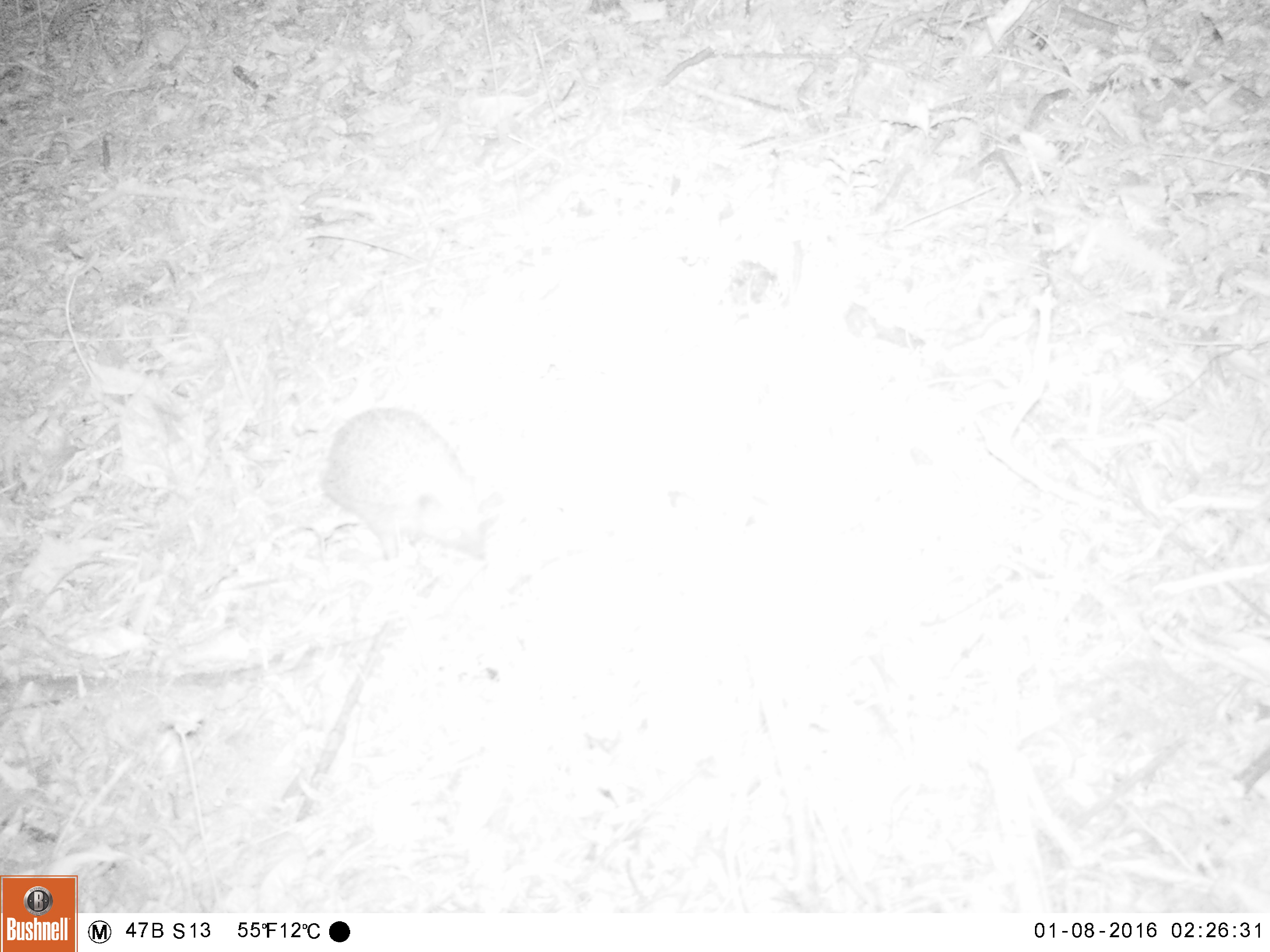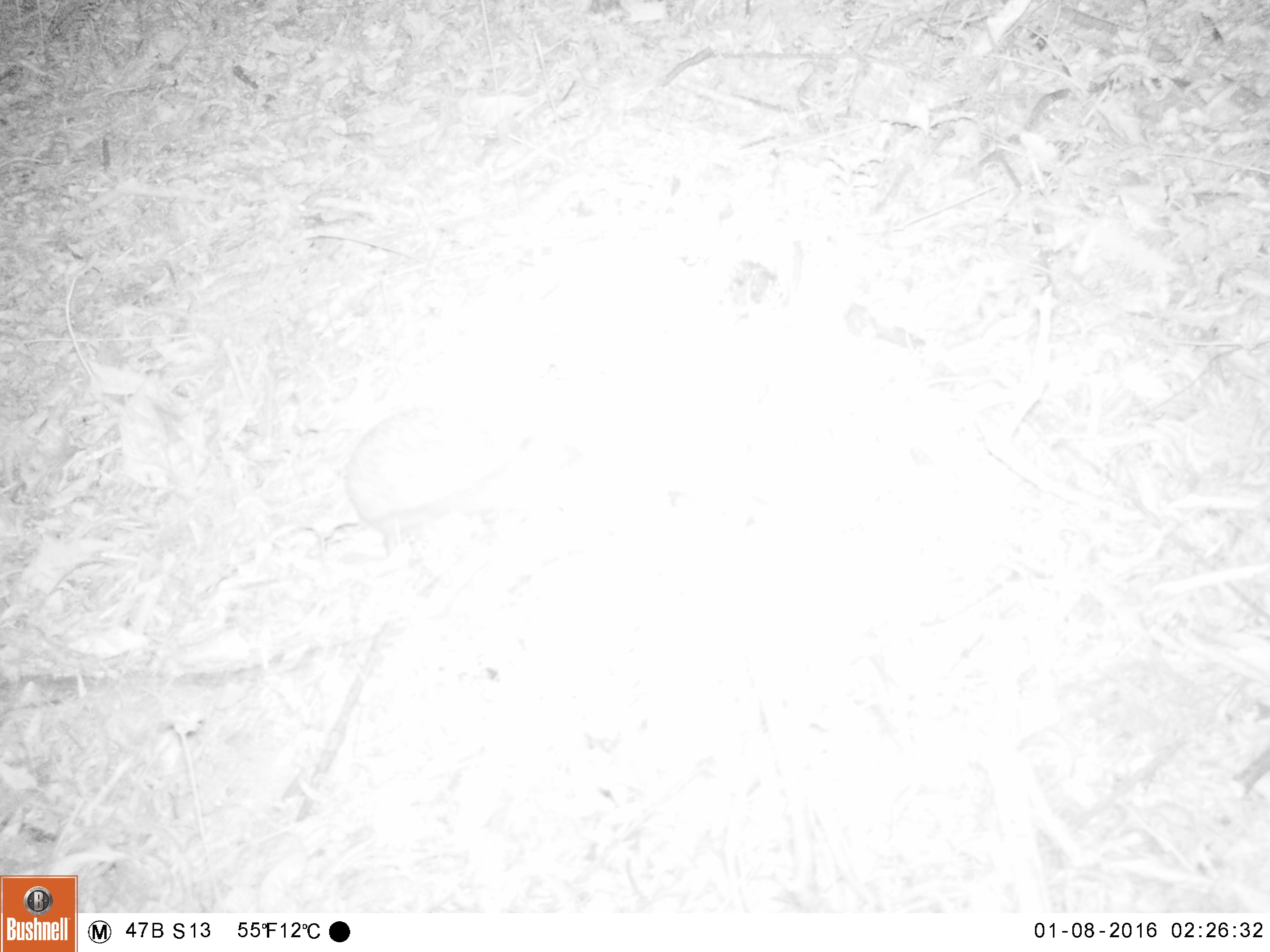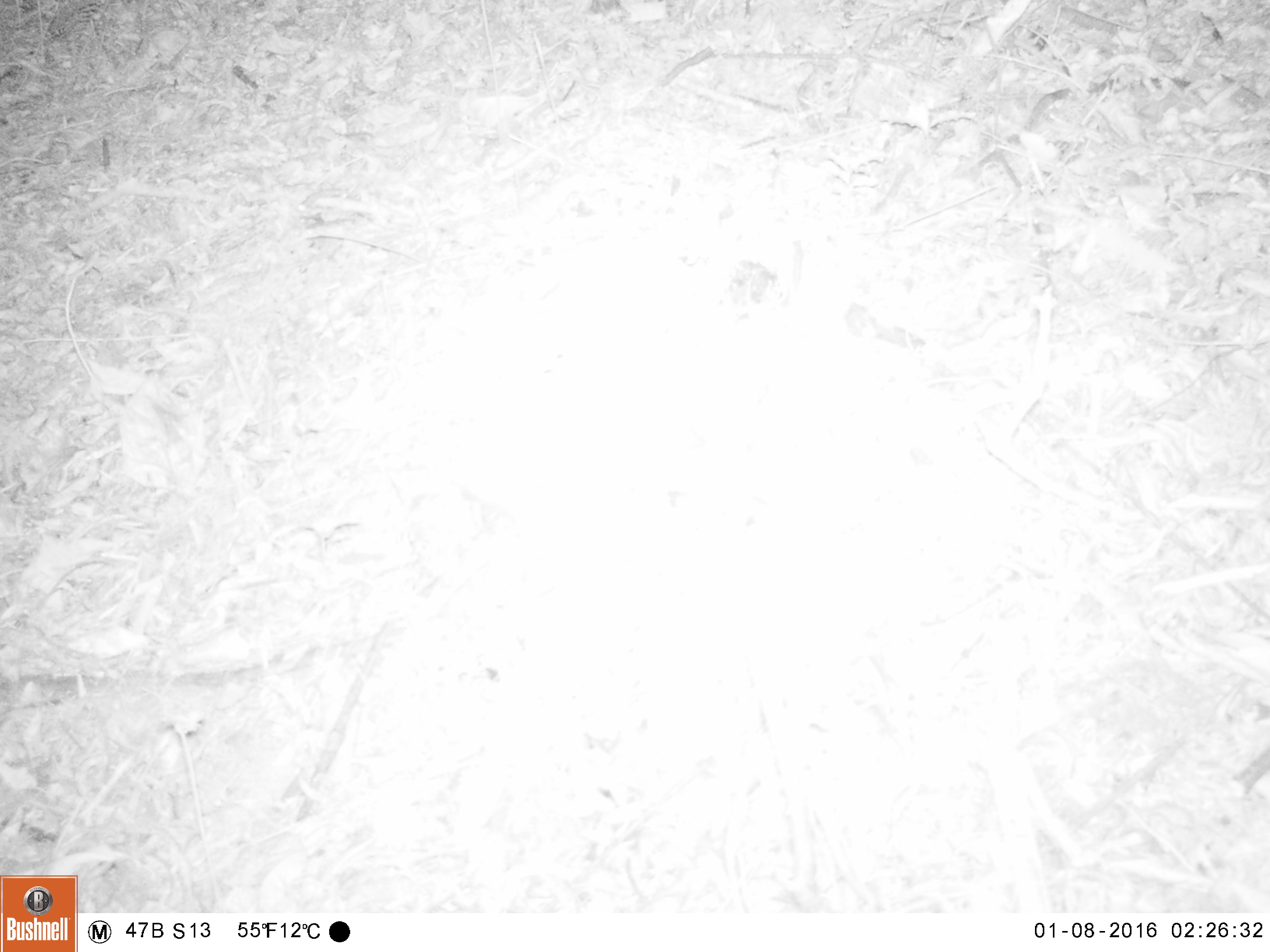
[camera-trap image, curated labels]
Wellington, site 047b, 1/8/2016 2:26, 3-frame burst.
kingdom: Animalia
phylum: Chordata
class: Mammalia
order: Eulipotyphla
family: Erinaceidae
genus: Erinaceus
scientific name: Erinaceus europaeus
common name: hedgehog